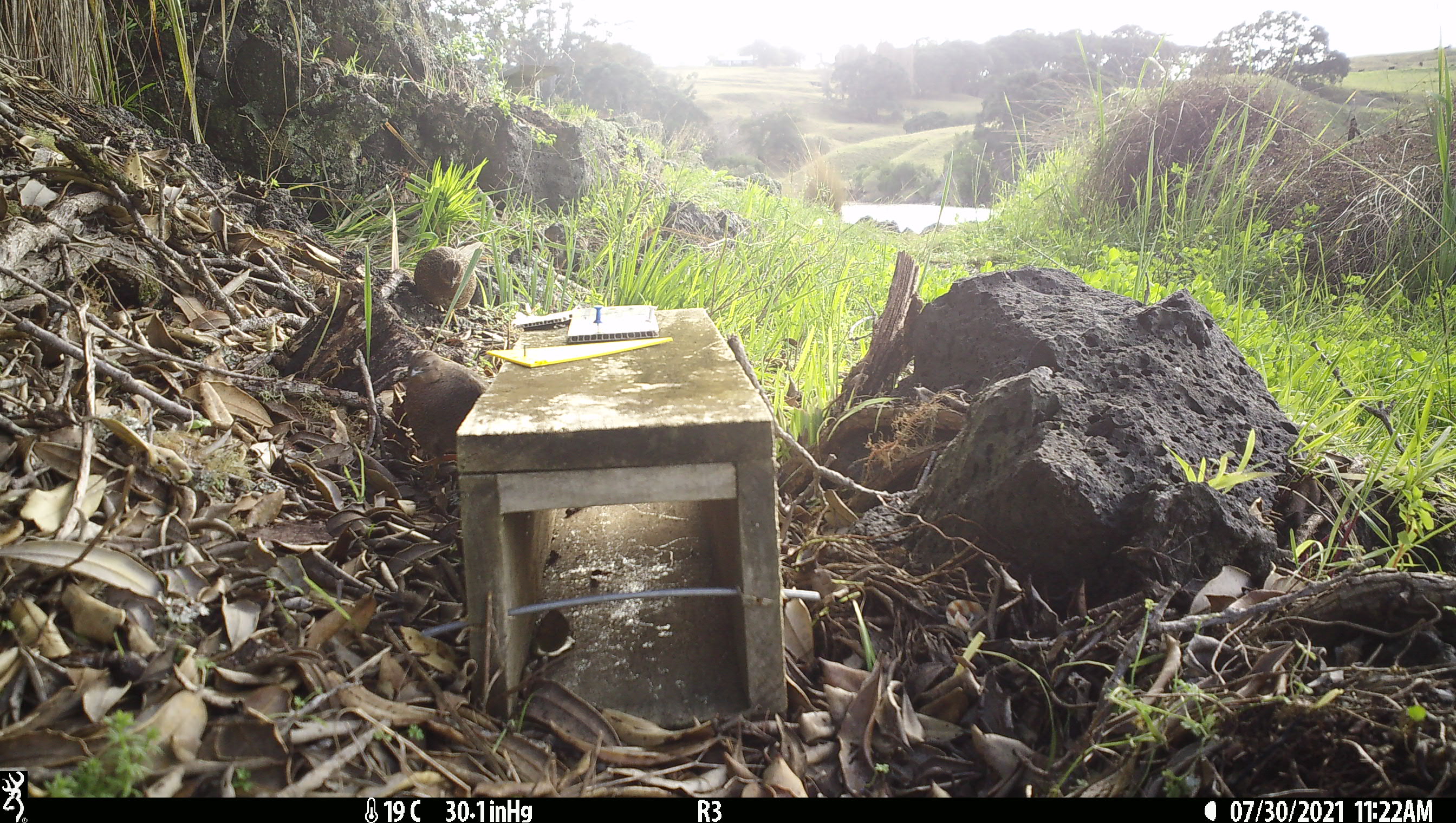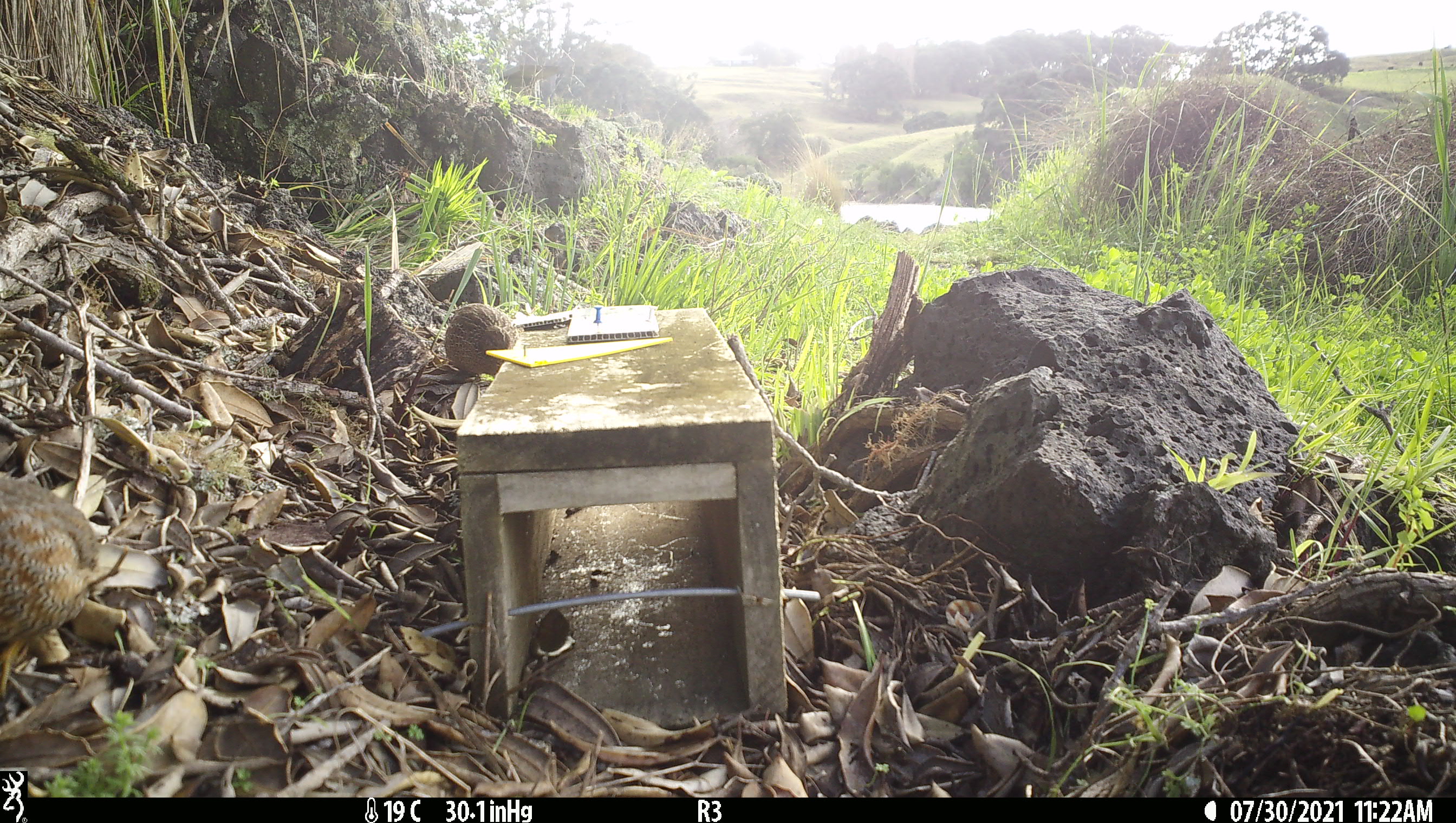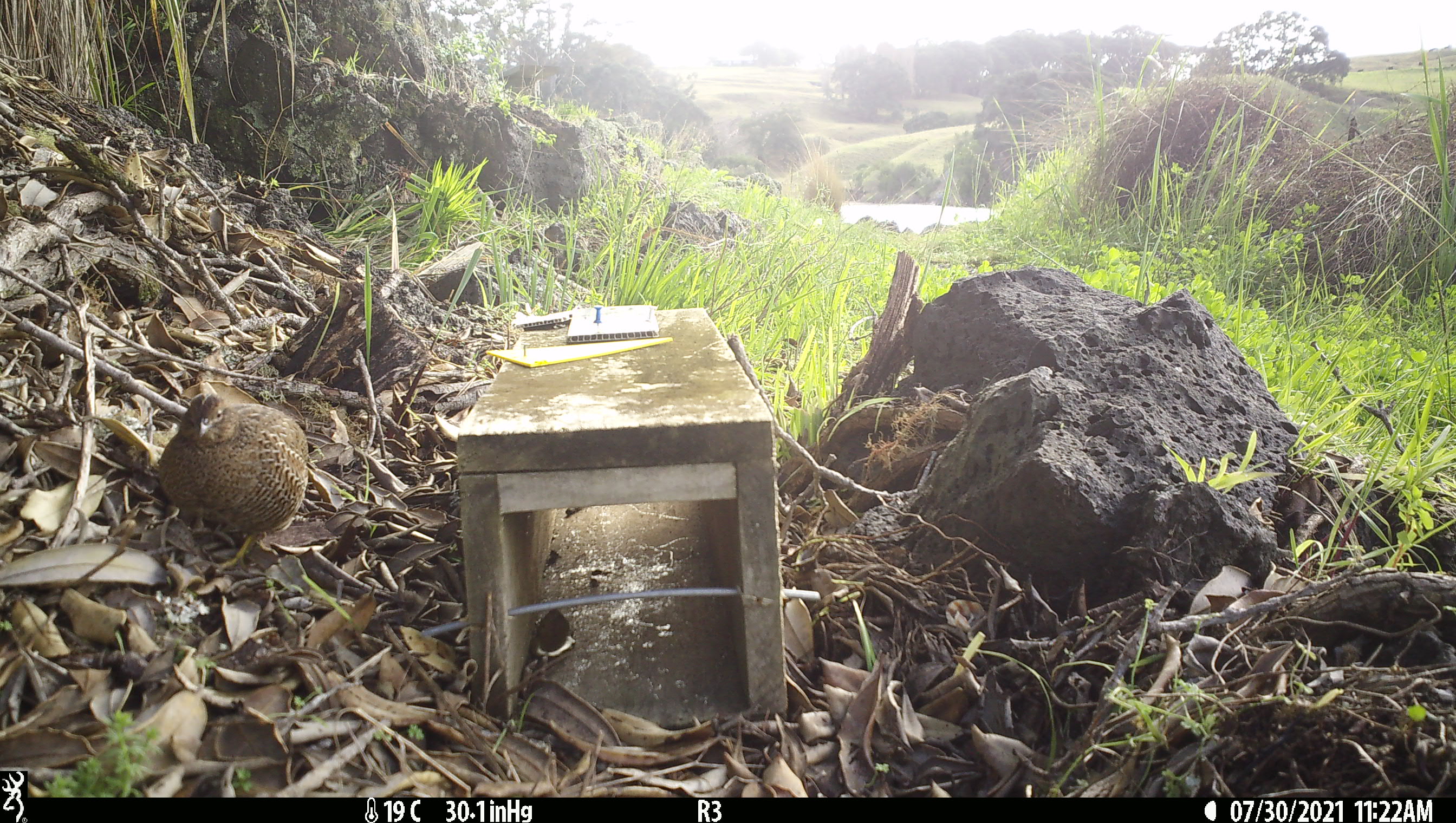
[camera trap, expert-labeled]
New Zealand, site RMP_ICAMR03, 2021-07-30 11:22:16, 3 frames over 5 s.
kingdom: Animalia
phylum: Chordata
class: Aves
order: Galliformes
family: Phasianidae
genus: Synoicus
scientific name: Synoicus ypsilophorus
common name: brown quail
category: quail brown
Quail brown (brown quail) (Synoicus ypsilophorus).